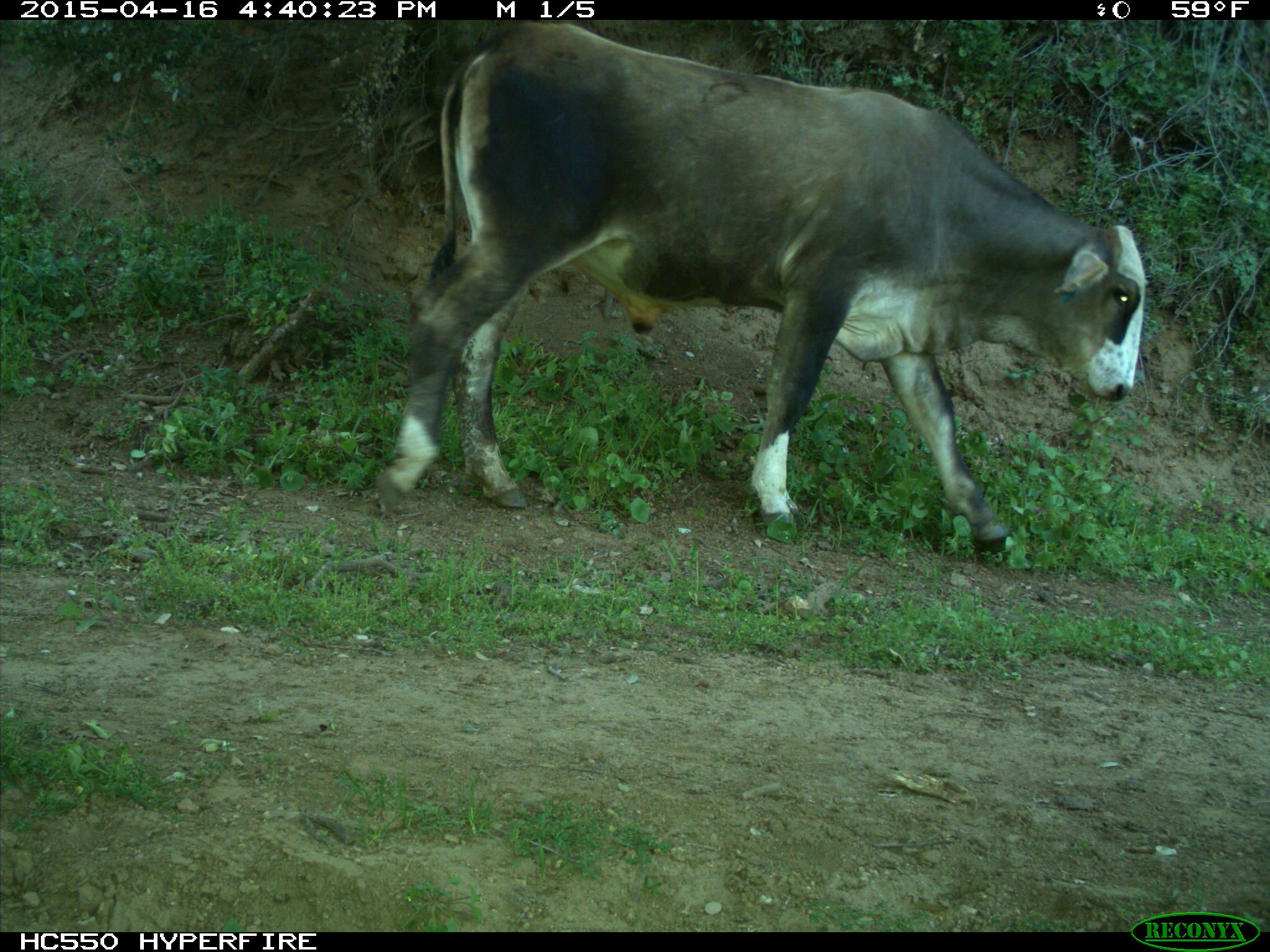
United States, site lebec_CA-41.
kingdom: Animalia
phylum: Chordata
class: Mammalia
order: Artiodactyla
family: Bovidae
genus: Bos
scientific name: Bos taurus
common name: domestic cow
Bos taurus (domestic cow).